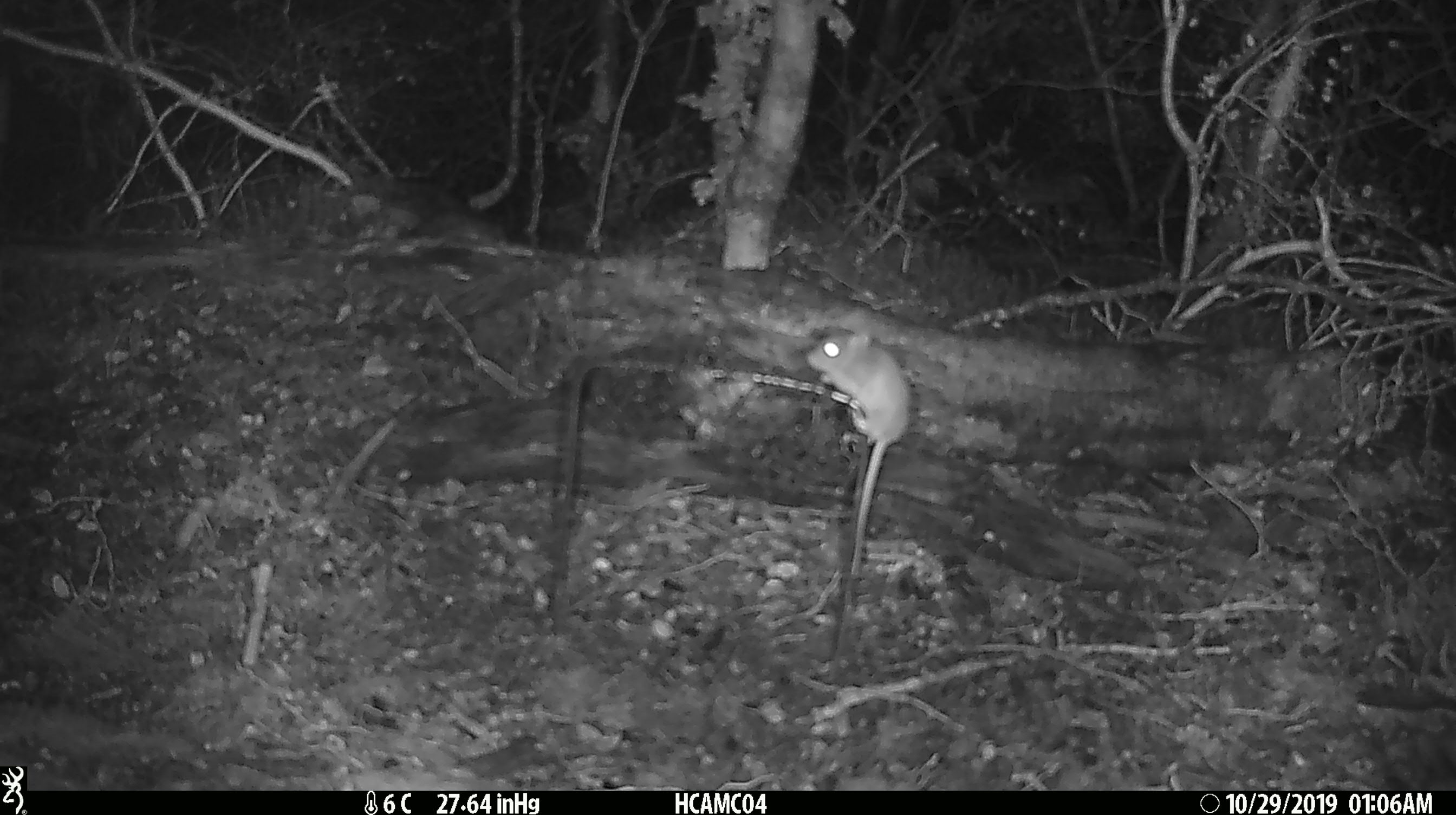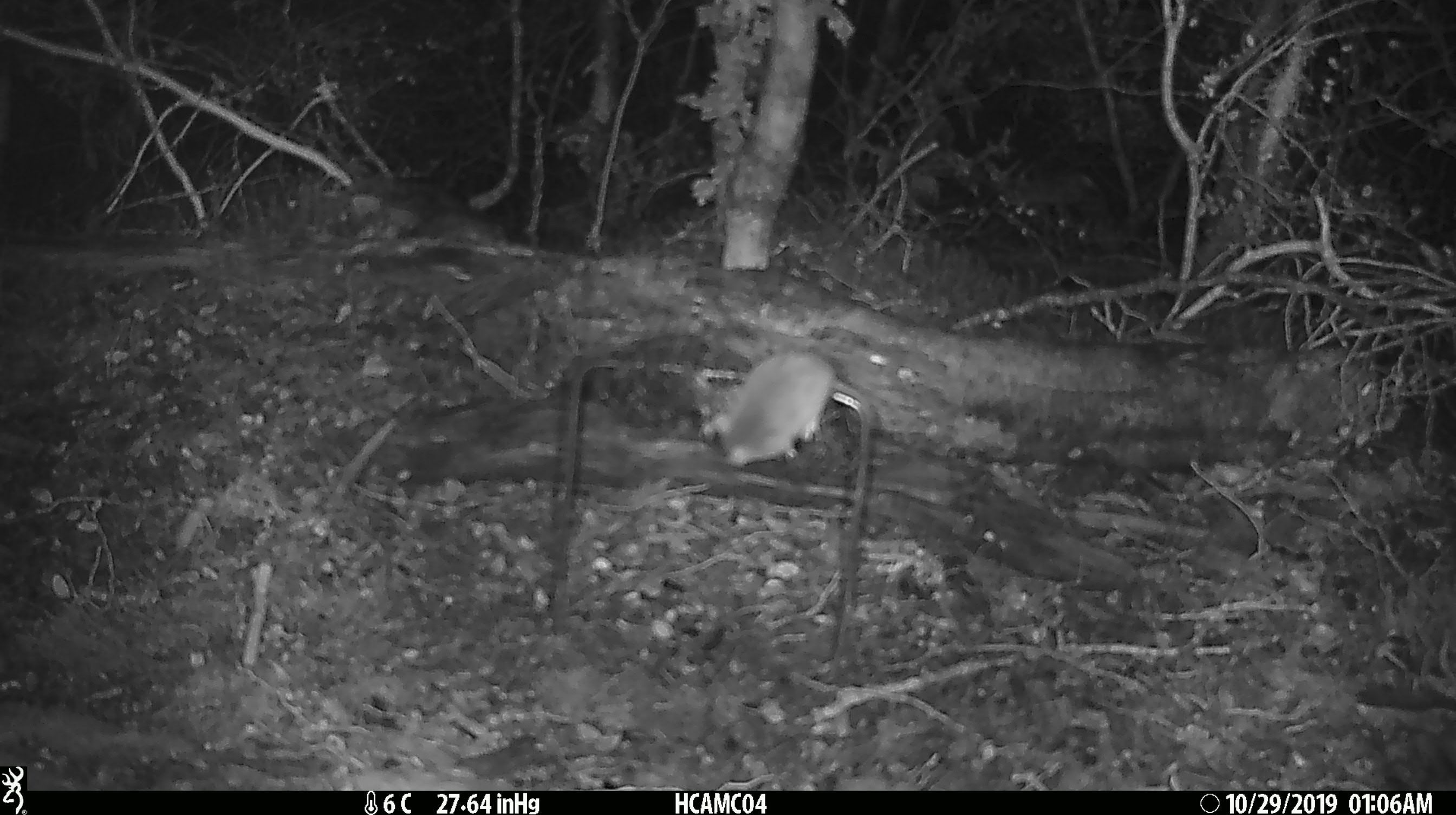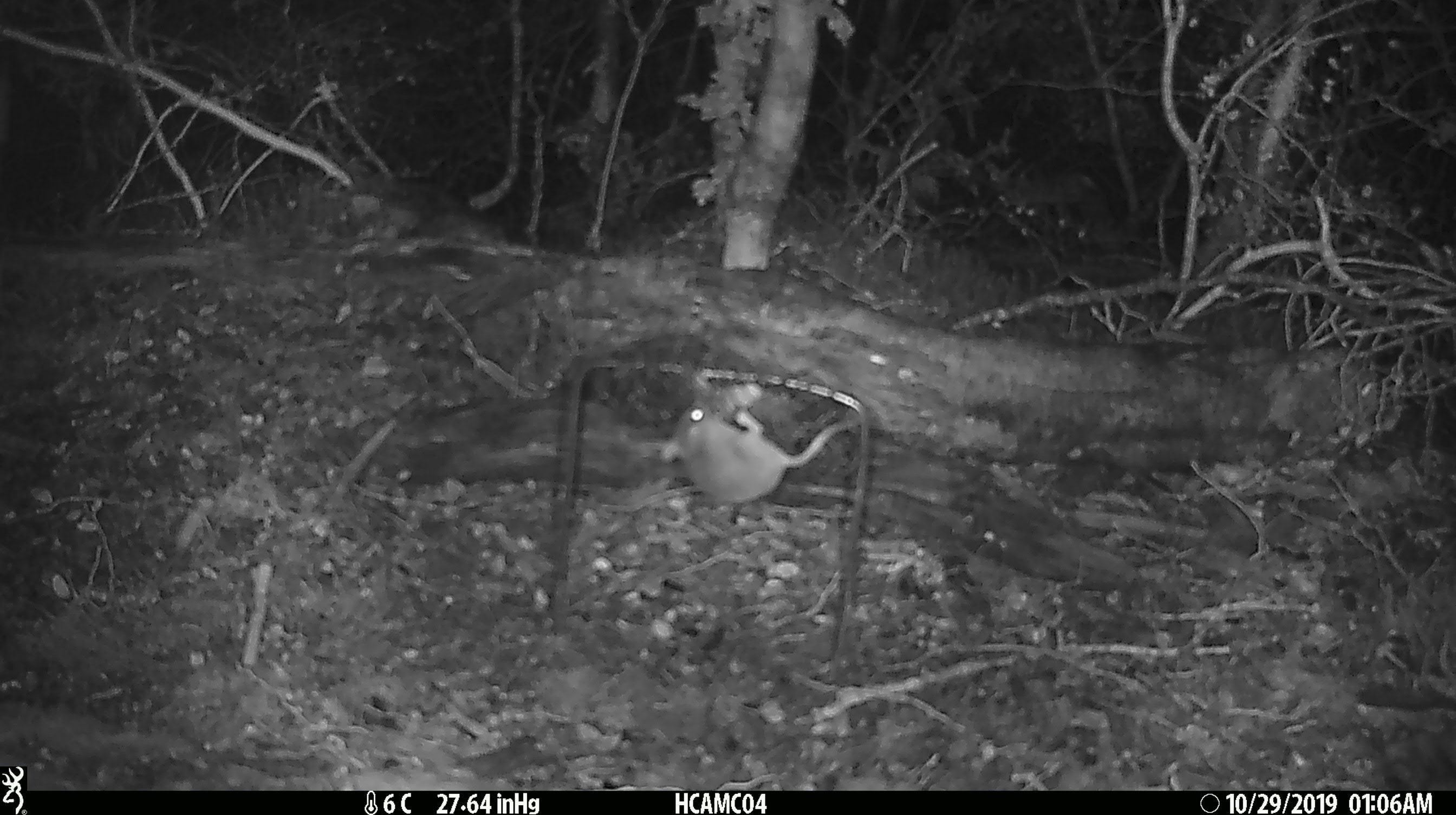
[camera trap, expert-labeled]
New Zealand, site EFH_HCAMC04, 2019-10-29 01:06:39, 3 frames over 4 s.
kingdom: Animalia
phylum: Chordata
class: Mammalia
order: Rodentia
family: Muridae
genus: Mus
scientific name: Mus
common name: mouse